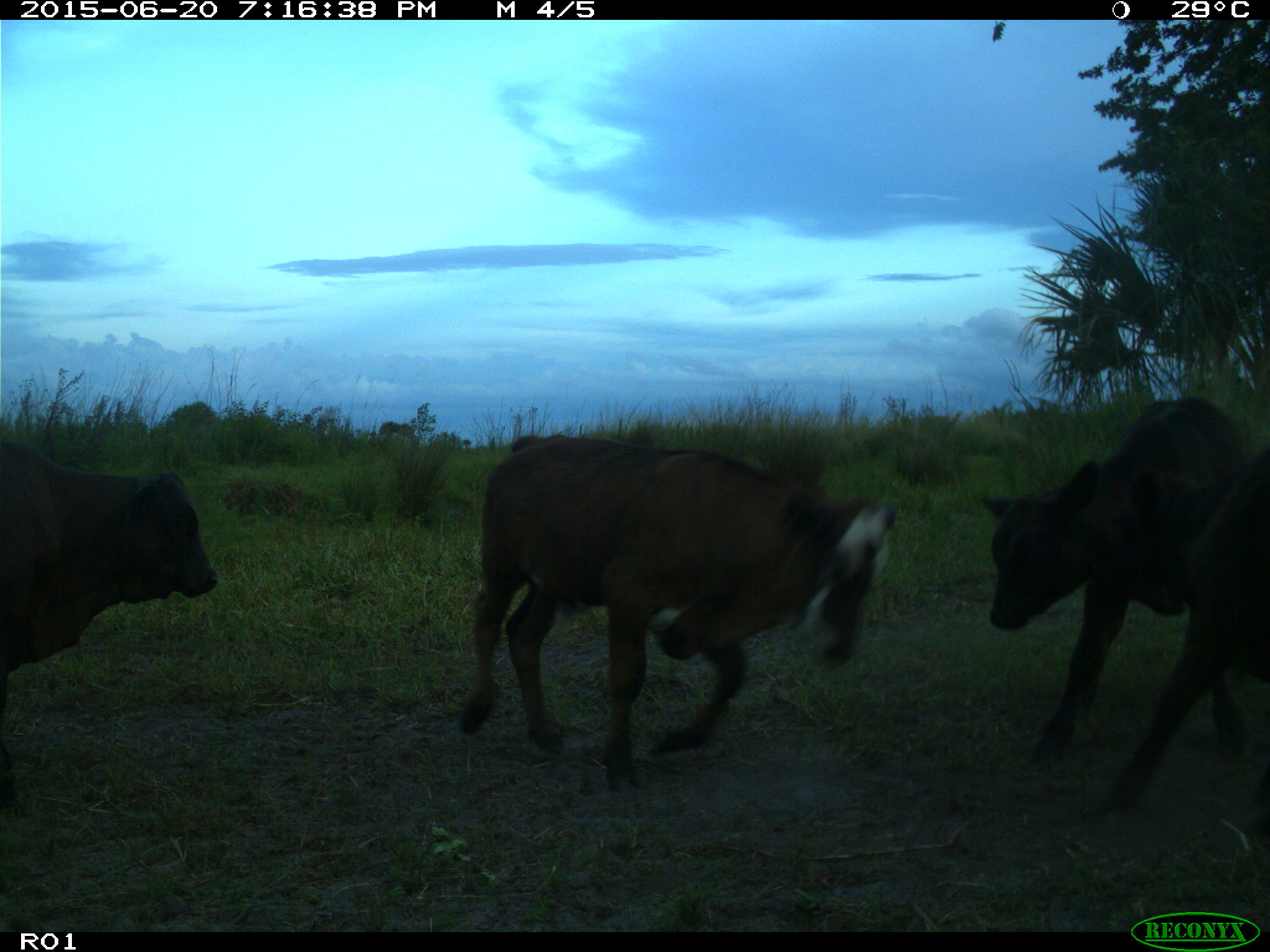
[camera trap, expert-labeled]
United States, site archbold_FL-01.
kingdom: Animalia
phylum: Chordata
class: Mammalia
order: Artiodactyla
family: Bovidae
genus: Bos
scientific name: Bos taurus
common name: domestic cow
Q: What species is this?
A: Bos taurus (domestic cow).